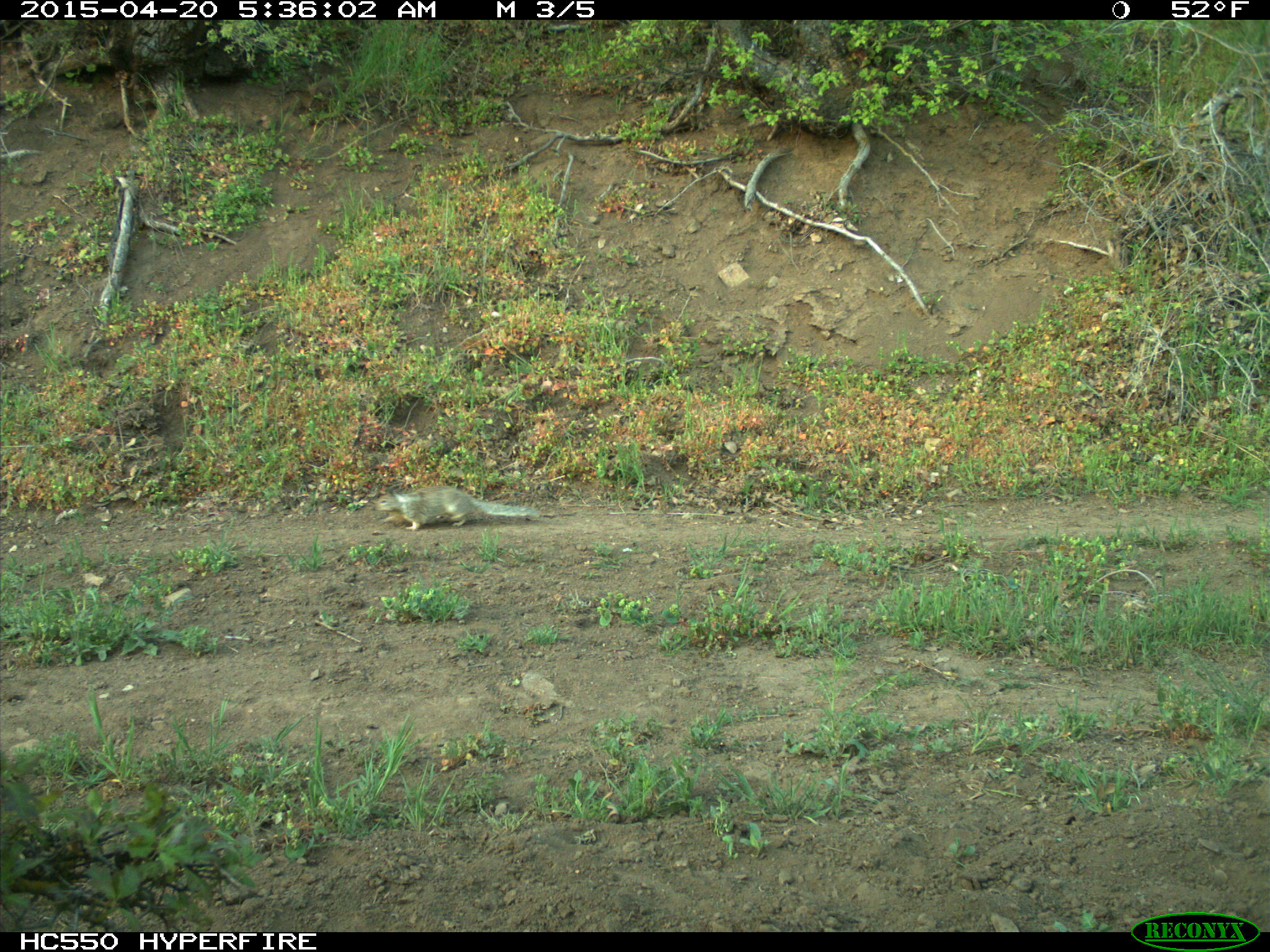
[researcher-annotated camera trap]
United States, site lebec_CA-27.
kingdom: Animalia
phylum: Chordata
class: Mammalia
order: Rodentia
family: Sciuridae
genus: Otospermophilus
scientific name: Otospermophilus beecheyi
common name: california ground squirrel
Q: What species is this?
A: Otospermophilus beecheyi (california ground squirrel).